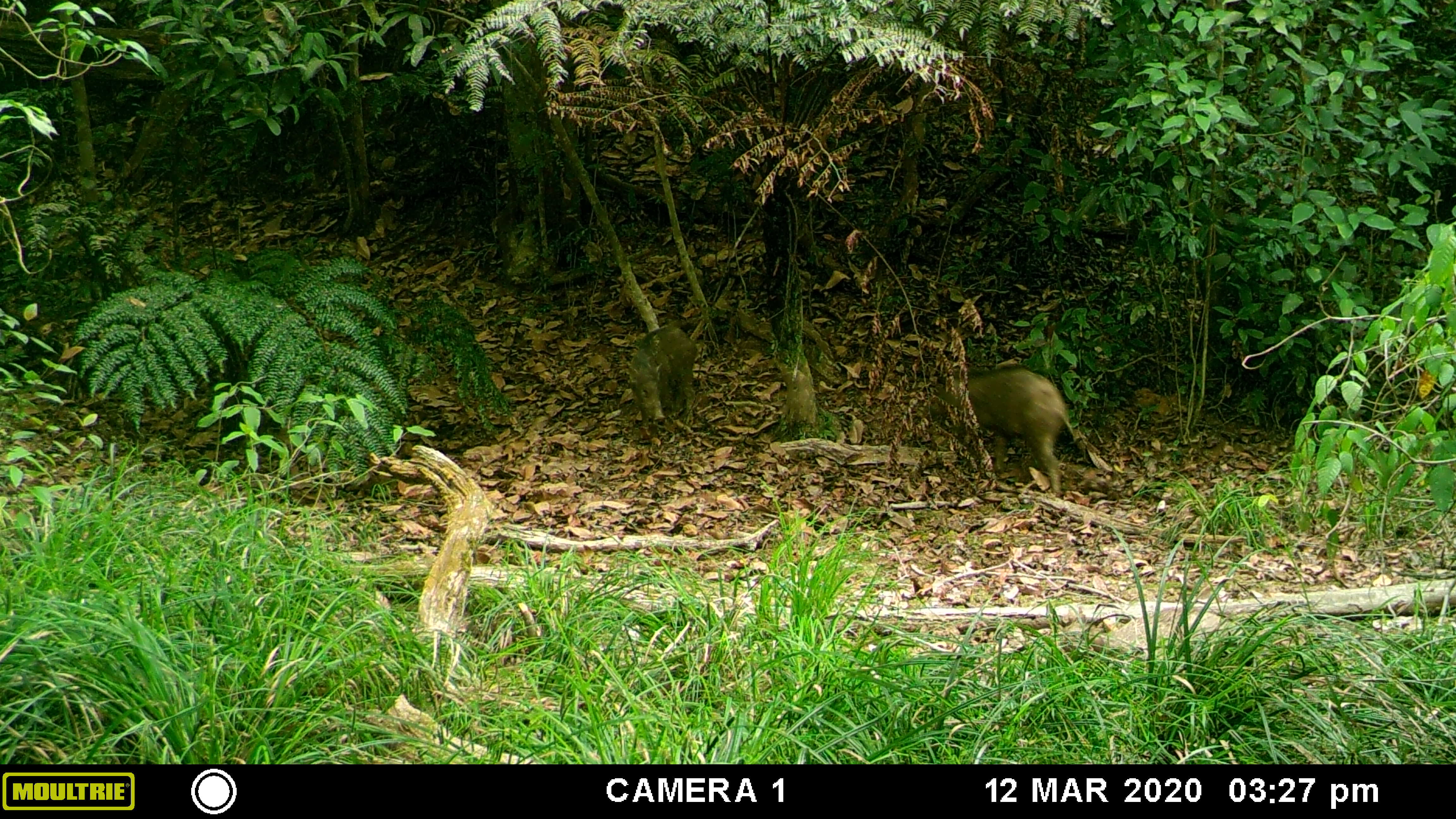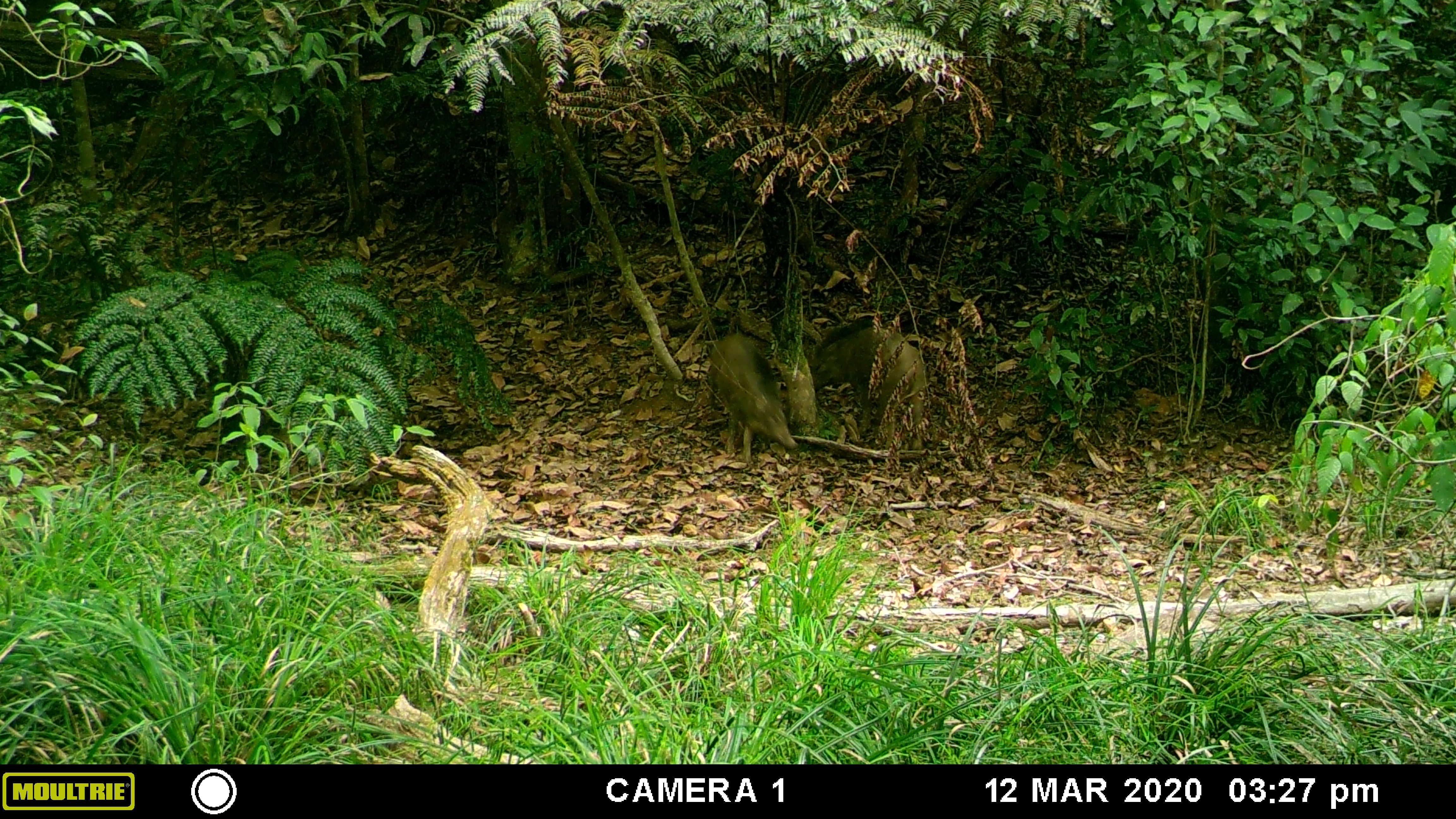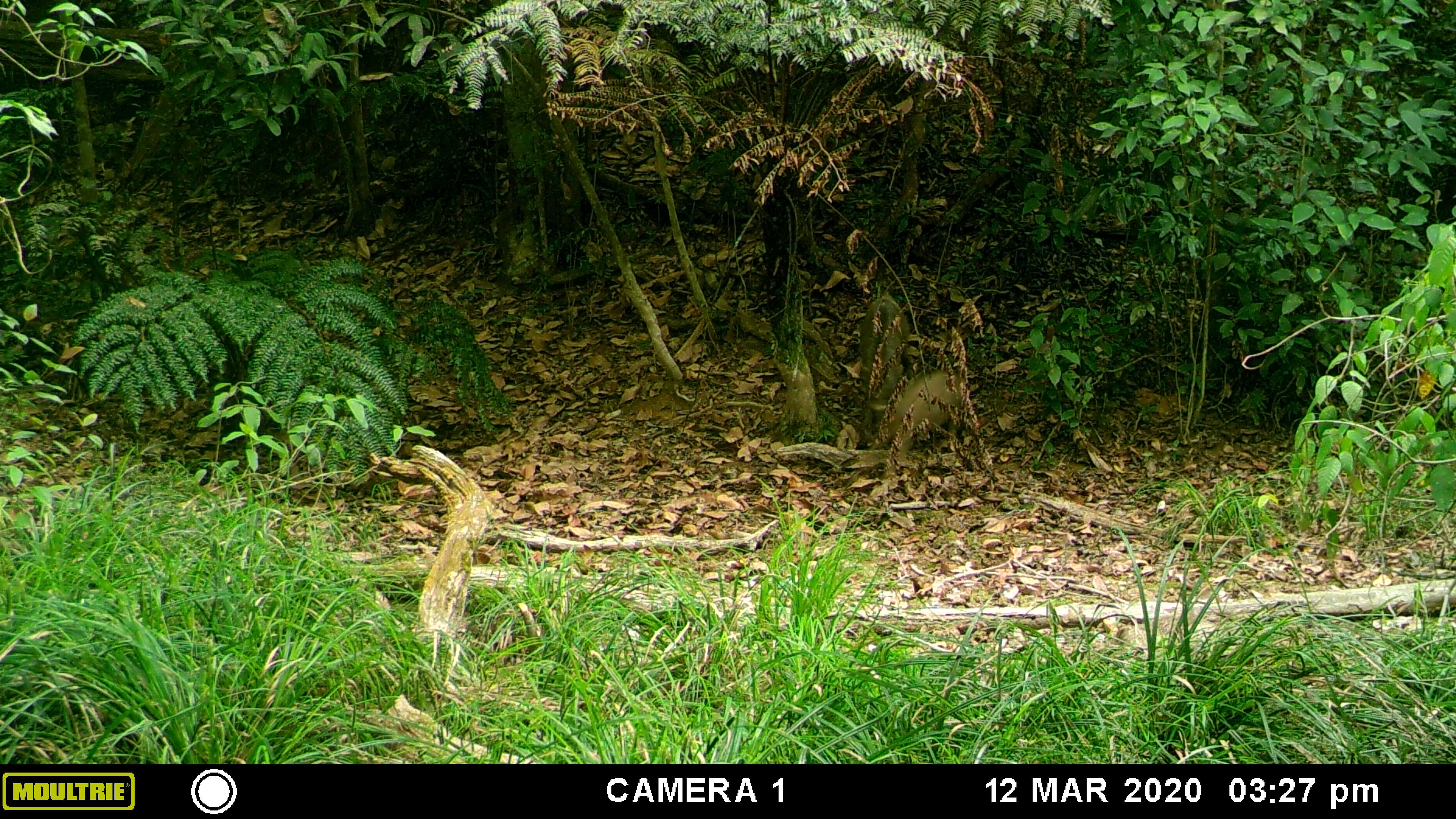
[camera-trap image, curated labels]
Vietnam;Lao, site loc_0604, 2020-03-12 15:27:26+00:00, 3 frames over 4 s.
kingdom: Animalia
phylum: Chordata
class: Mammalia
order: Artiodactyla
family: Suidae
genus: Sus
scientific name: Sus scrofa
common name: eurasian wild pig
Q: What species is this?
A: Eurasian wild pig (Sus scrofa).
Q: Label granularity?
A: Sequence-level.